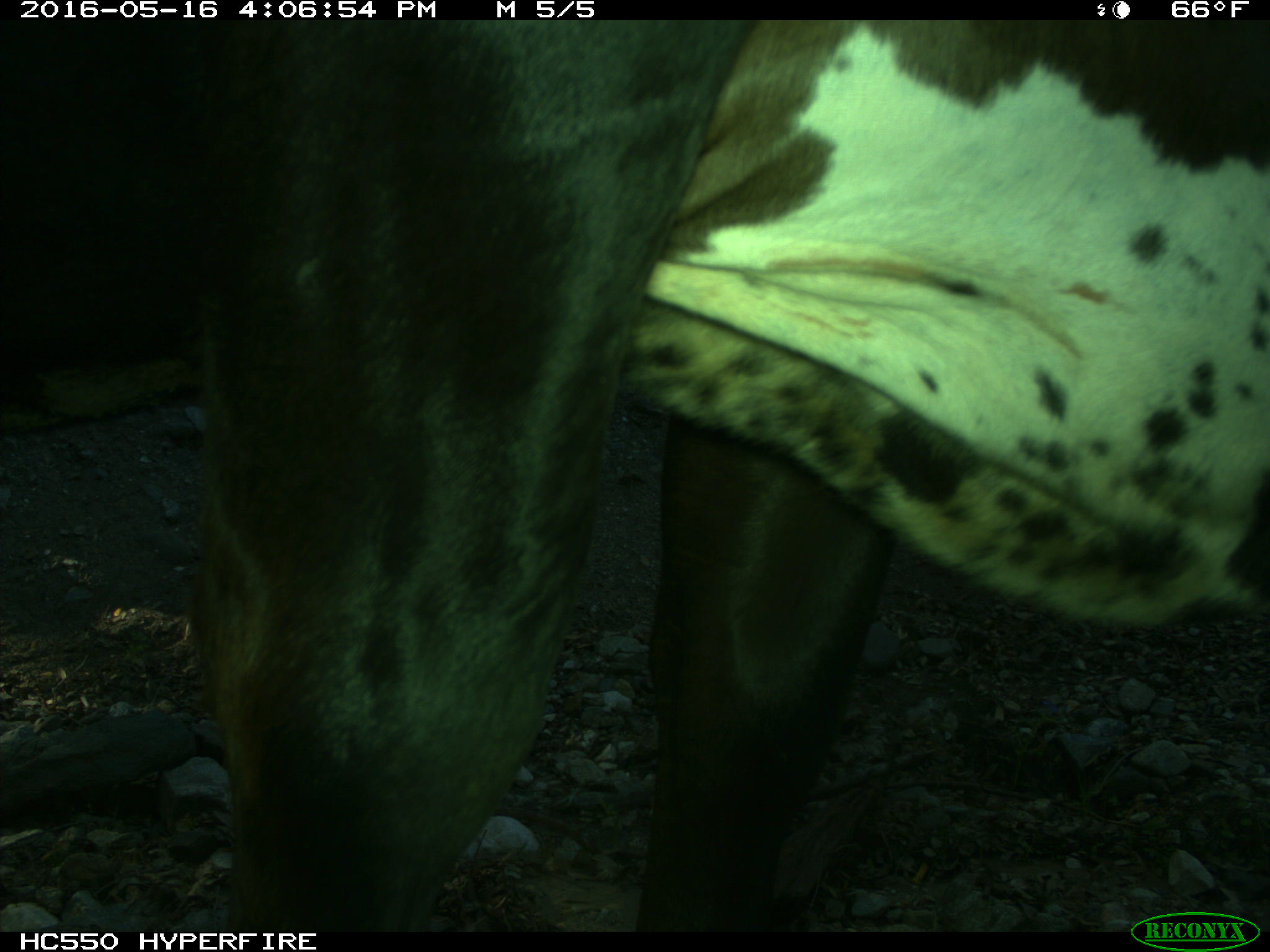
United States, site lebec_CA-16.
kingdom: Animalia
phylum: Chordata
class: Mammalia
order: Artiodactyla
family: Bovidae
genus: Bos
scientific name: Bos taurus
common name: domestic cow